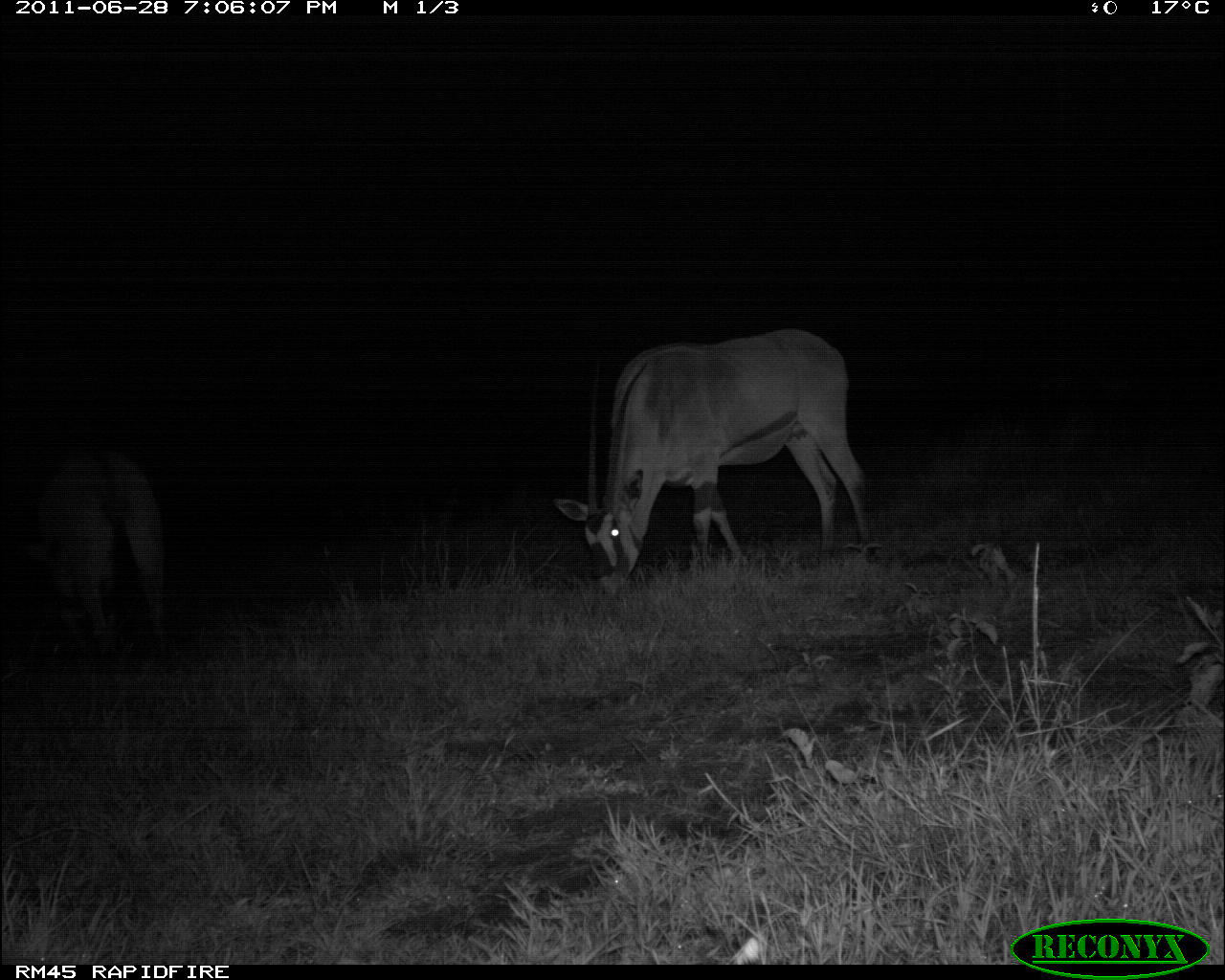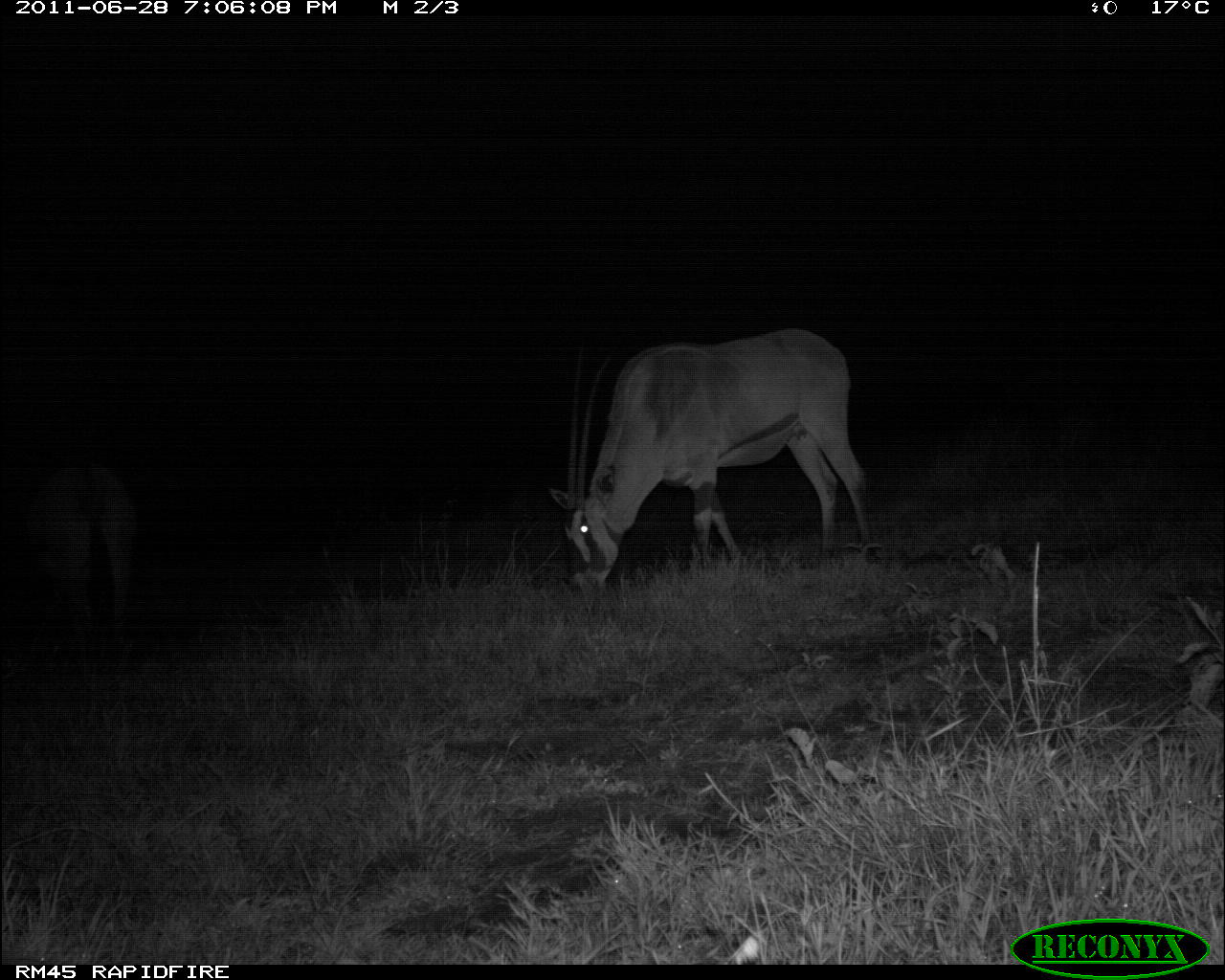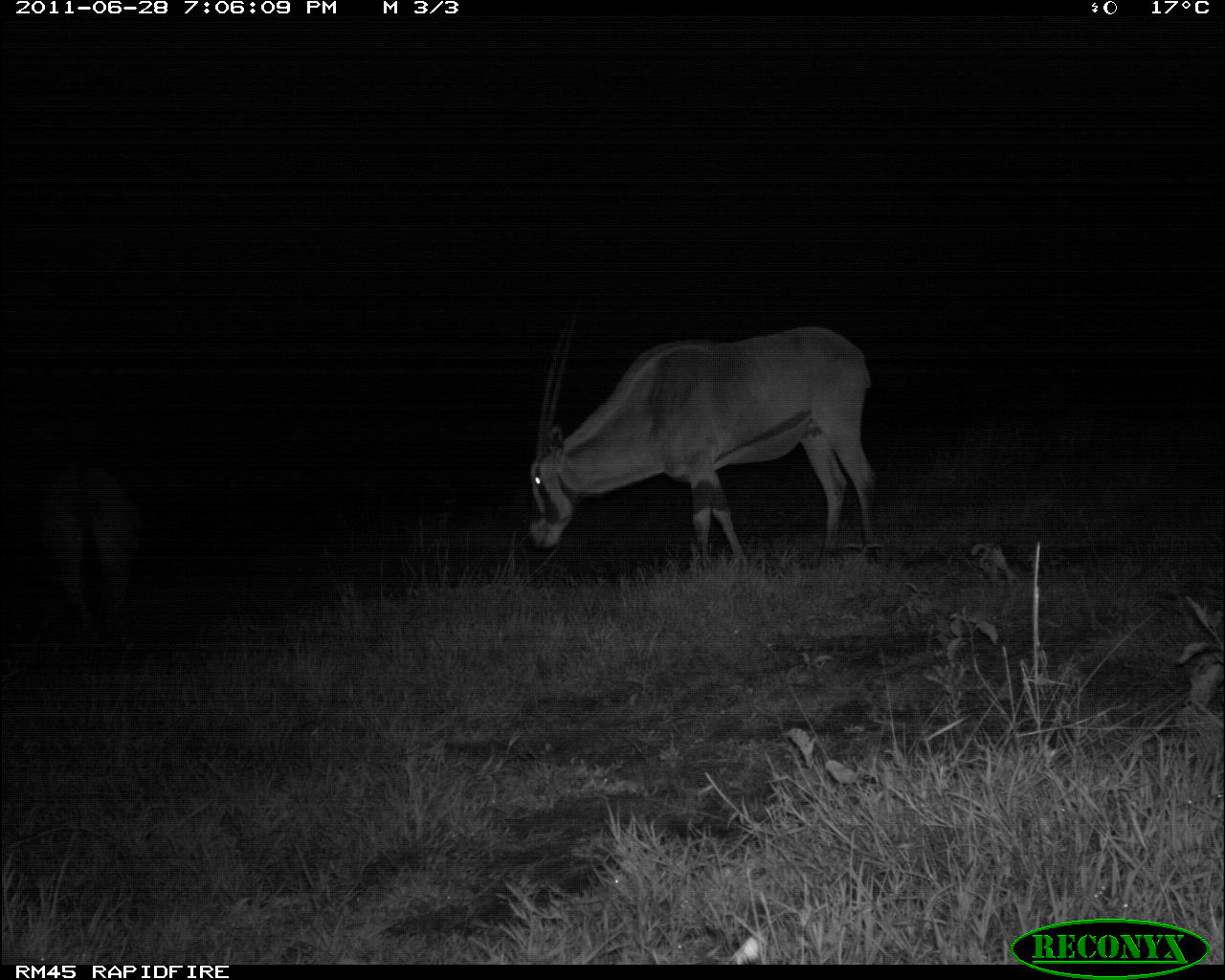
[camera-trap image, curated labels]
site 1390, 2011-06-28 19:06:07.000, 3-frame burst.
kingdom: Animalia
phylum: Chordata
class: Mammalia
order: Artiodactyla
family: Bovidae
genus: Oryx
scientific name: Oryx beisa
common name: east african oryx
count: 2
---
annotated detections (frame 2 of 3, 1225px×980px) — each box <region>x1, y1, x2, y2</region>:
oryx beisa: <region>548, 327, 883, 599</region>; <region>28, 462, 140, 649</region>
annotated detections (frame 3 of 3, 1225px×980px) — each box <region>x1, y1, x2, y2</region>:
oryx beisa: <region>526, 299, 881, 564</region>; <region>37, 463, 142, 633</region>